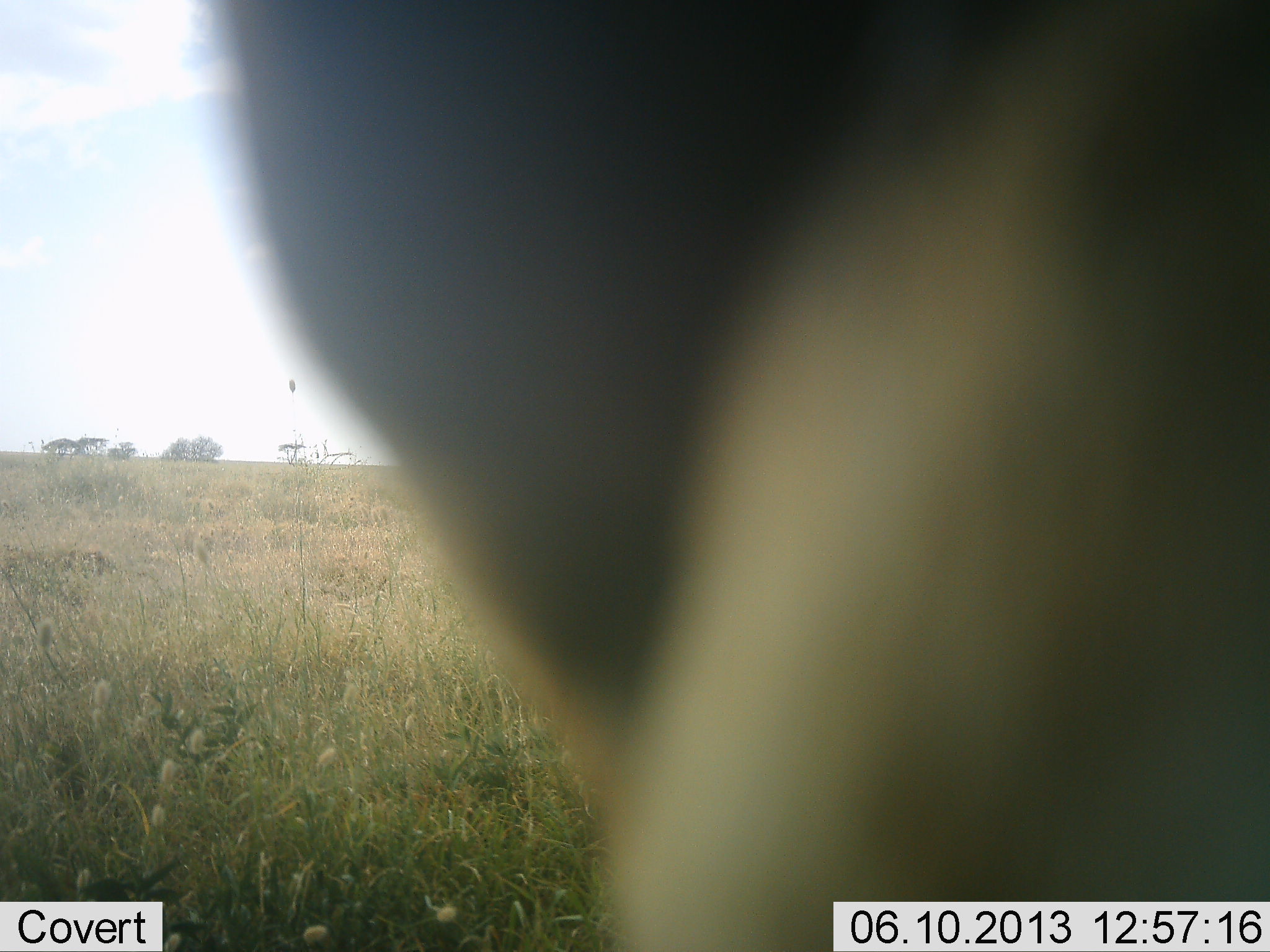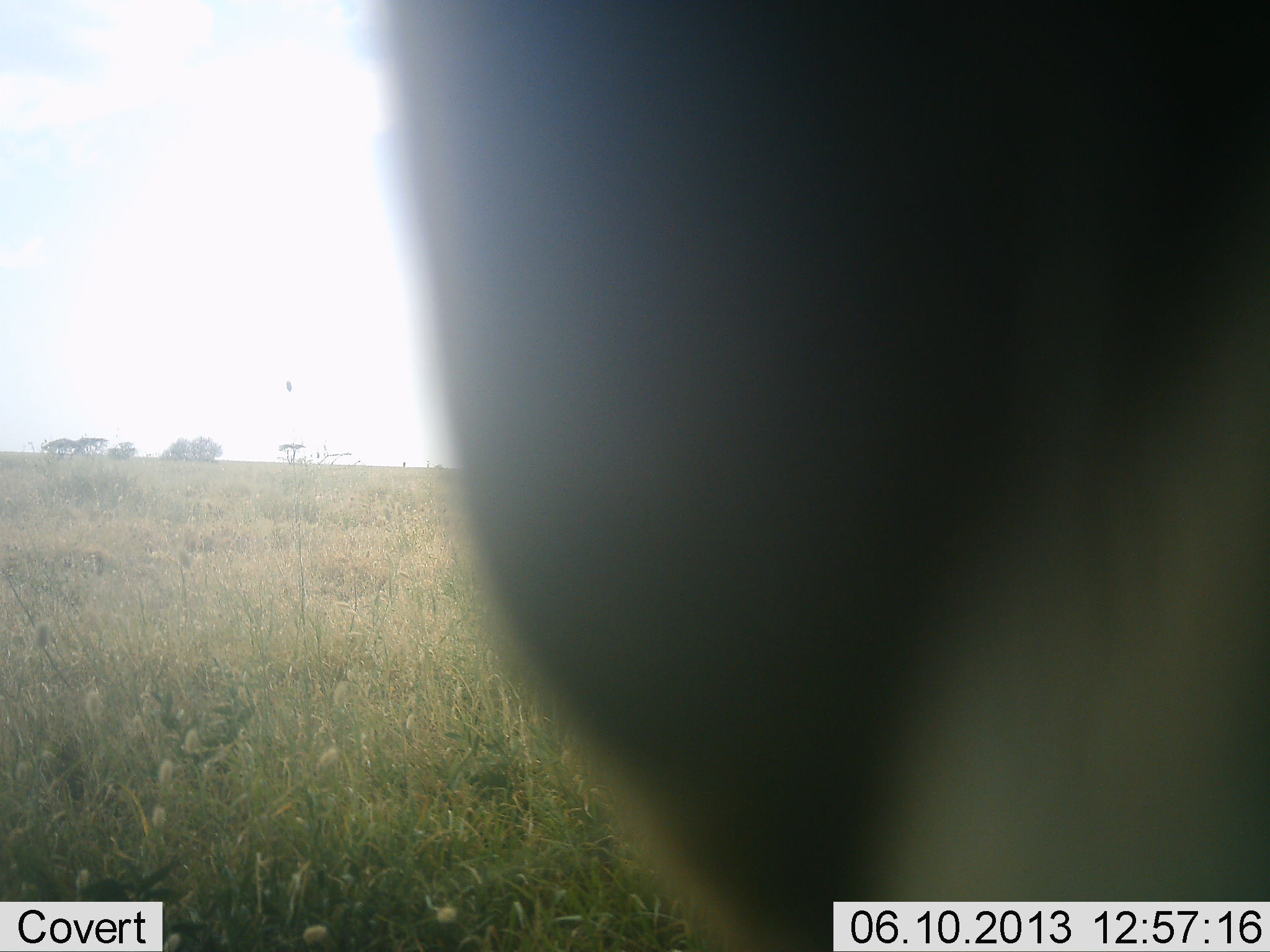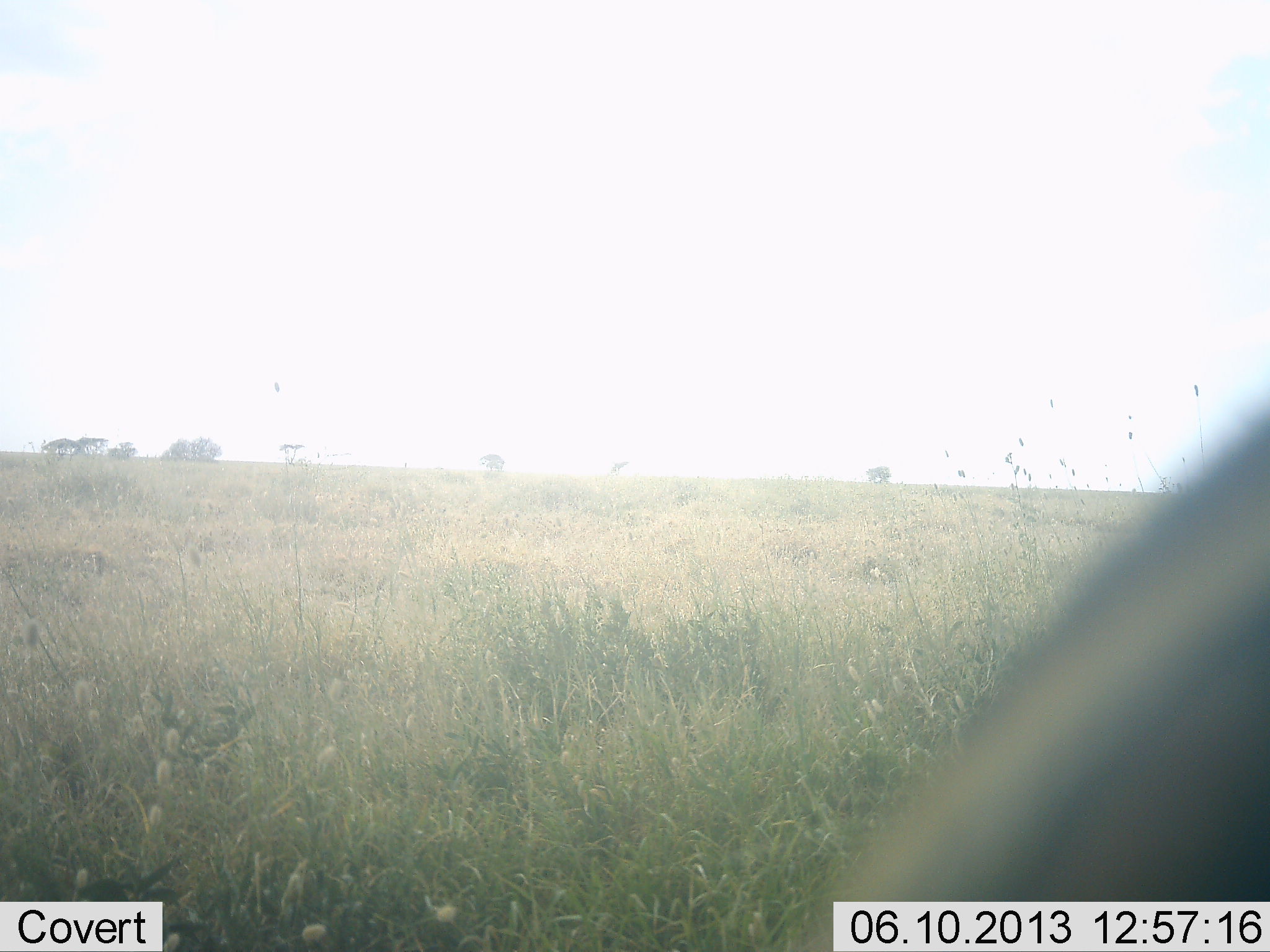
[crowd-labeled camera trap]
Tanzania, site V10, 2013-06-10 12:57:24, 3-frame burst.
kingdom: Animalia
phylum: Chordata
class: Mammalia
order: Artiodactyla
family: Bovidae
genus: Connochaetes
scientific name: Connochaetes taurinus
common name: blue wildebeest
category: wildebeest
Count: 1.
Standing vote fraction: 60%.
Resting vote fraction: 0%.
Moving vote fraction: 60%.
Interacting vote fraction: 0%.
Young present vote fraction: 0%.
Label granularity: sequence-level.